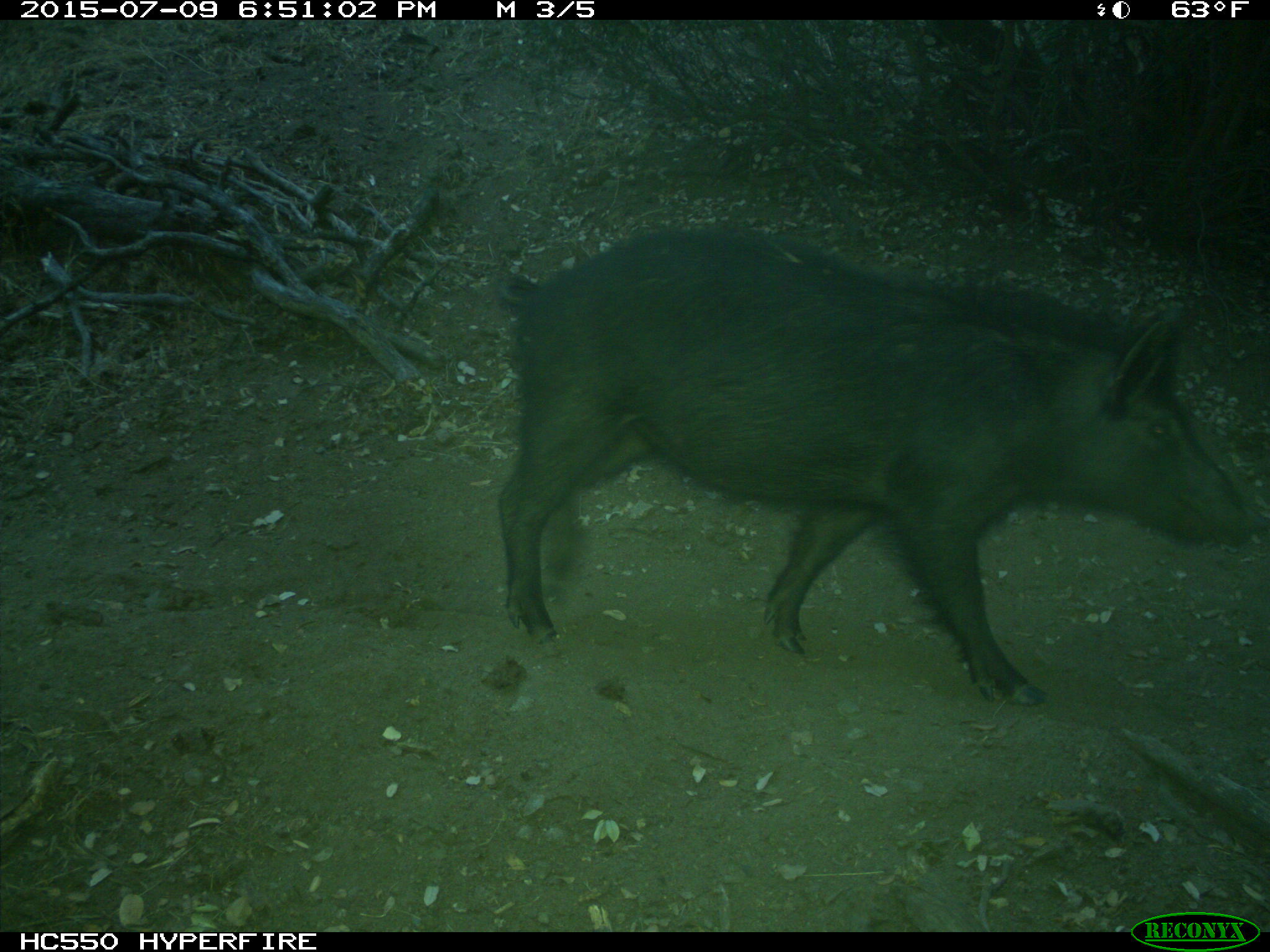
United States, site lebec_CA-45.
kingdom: Animalia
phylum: Chordata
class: Mammalia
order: Artiodactyla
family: Suidae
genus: Sus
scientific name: Sus scrofa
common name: wild boar